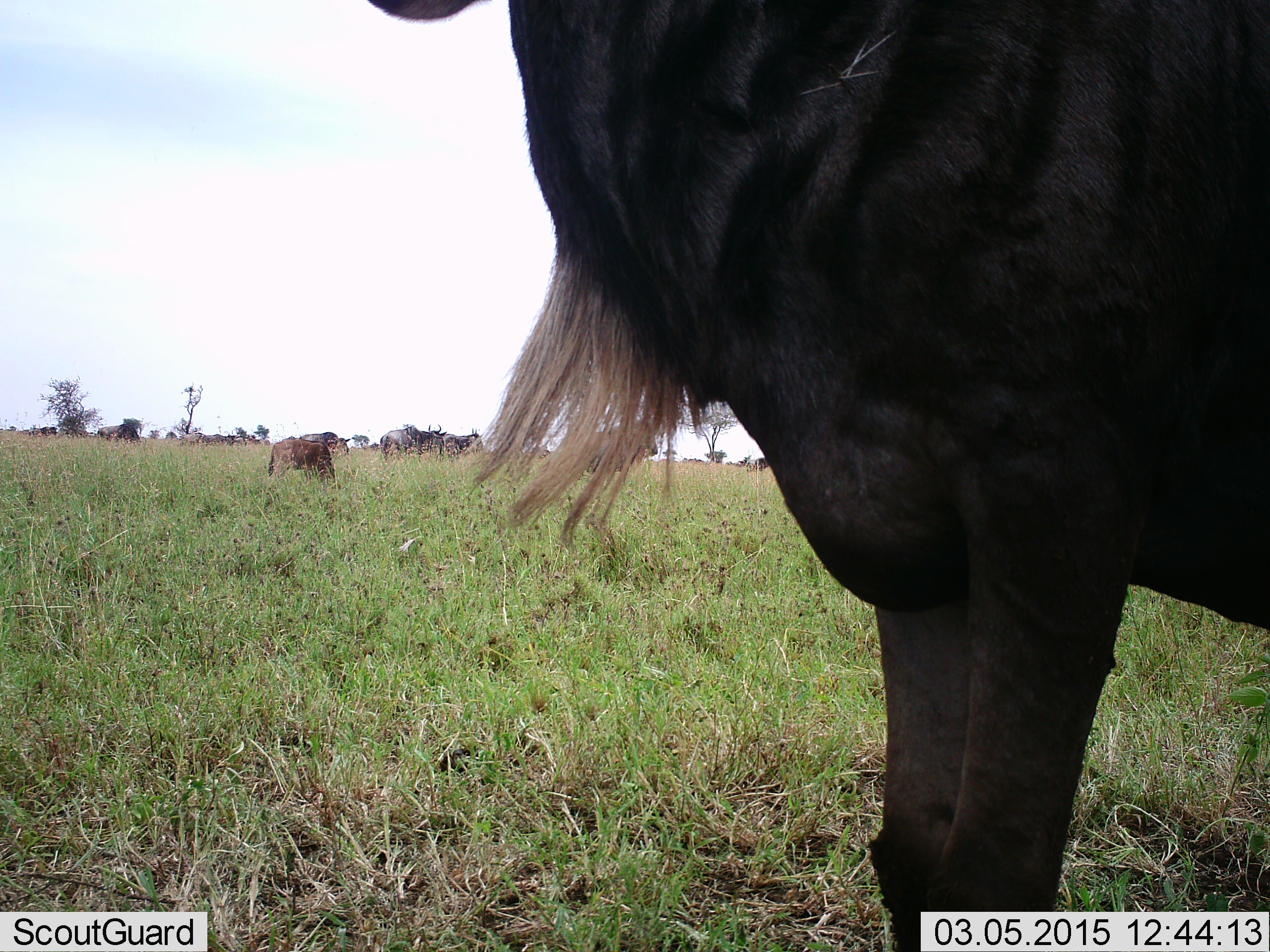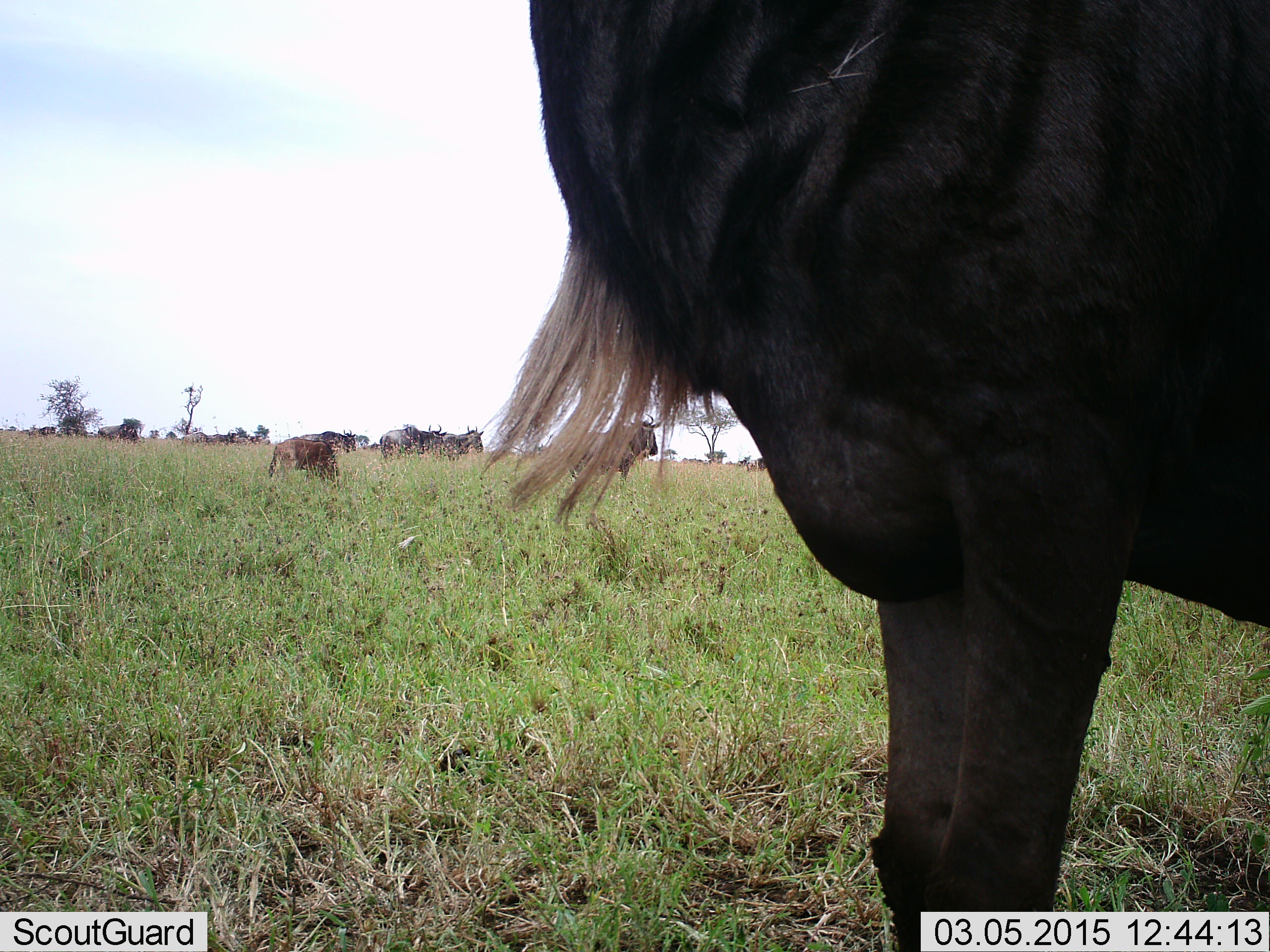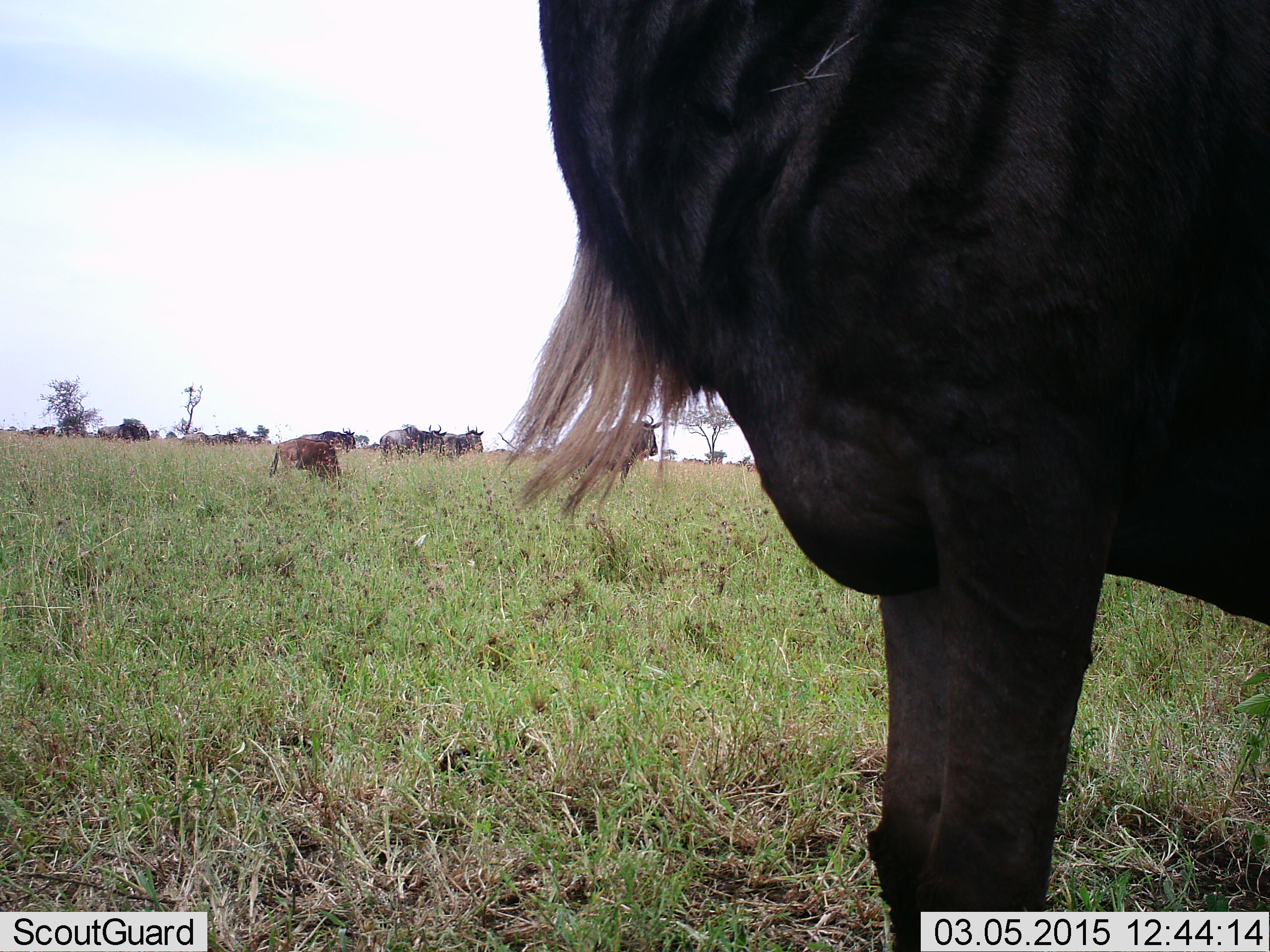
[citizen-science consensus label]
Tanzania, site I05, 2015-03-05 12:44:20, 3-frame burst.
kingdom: Animalia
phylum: Chordata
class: Mammalia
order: Artiodactyla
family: Bovidae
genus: Connochaetes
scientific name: Connochaetes taurinus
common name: blue wildebeest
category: wildebeest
Wildebeest (blue wildebeest) (Connochaetes taurinus), count 11-50. Behavior (volunteer vote fractions): standing 100%, resting 10%, moving 20%, interacting 0%. Young present (vote fraction): 20%. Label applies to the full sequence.